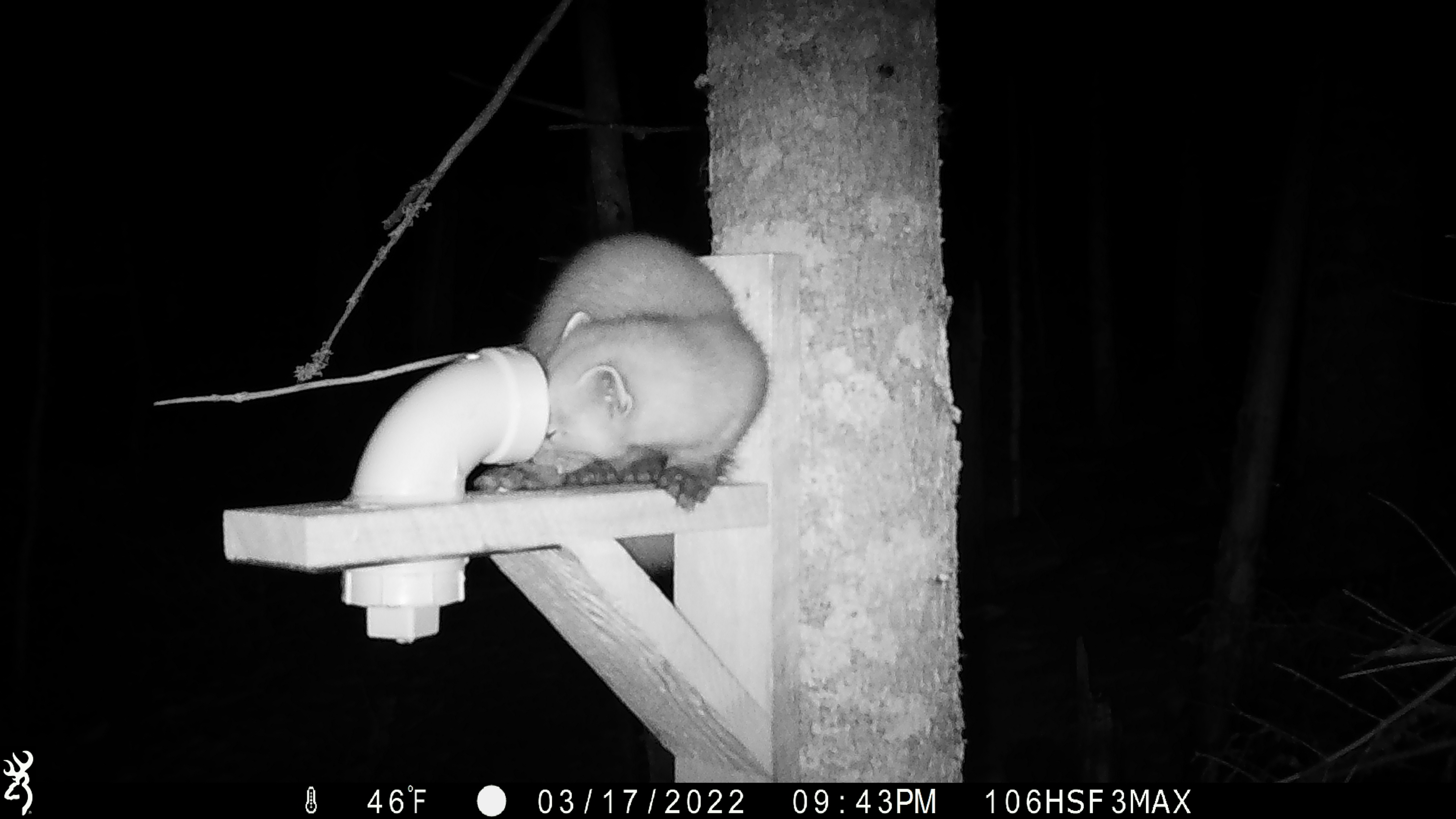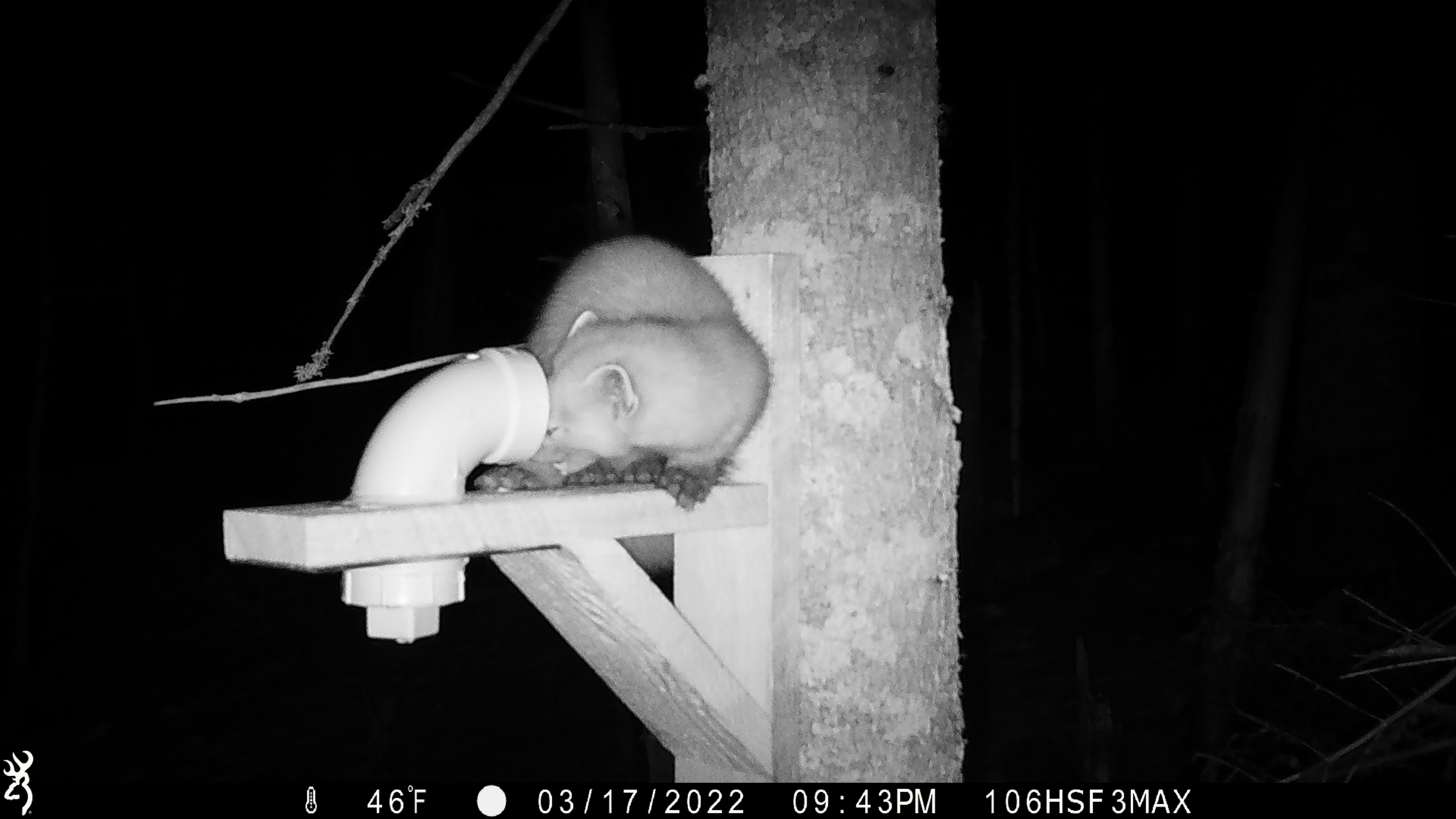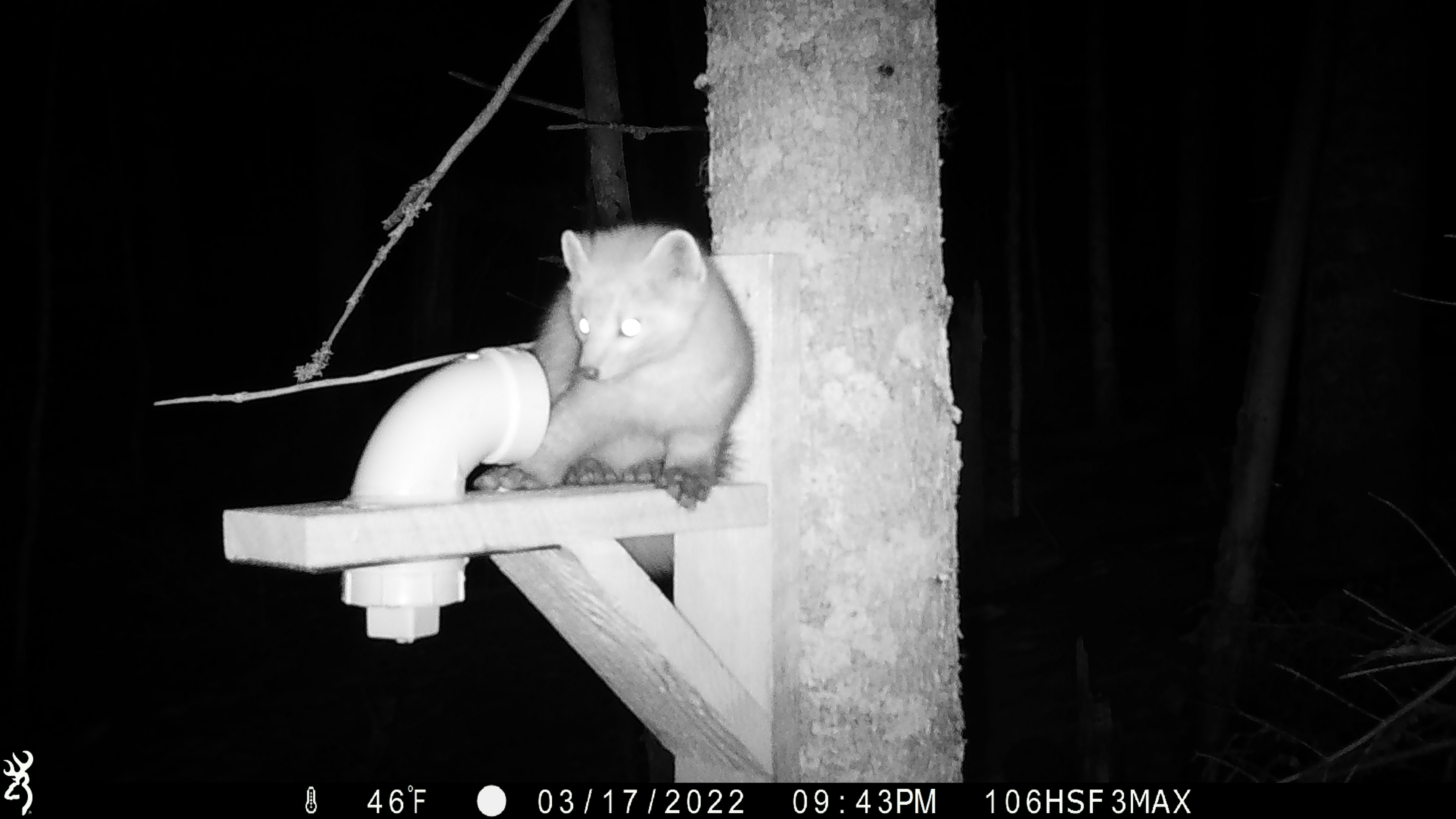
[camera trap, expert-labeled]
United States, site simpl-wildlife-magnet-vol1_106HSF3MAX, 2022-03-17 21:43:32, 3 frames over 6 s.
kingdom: Animalia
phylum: Chordata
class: Mammalia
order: Carnivora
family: Mustelidae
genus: Martes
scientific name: Martes americana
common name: american marten